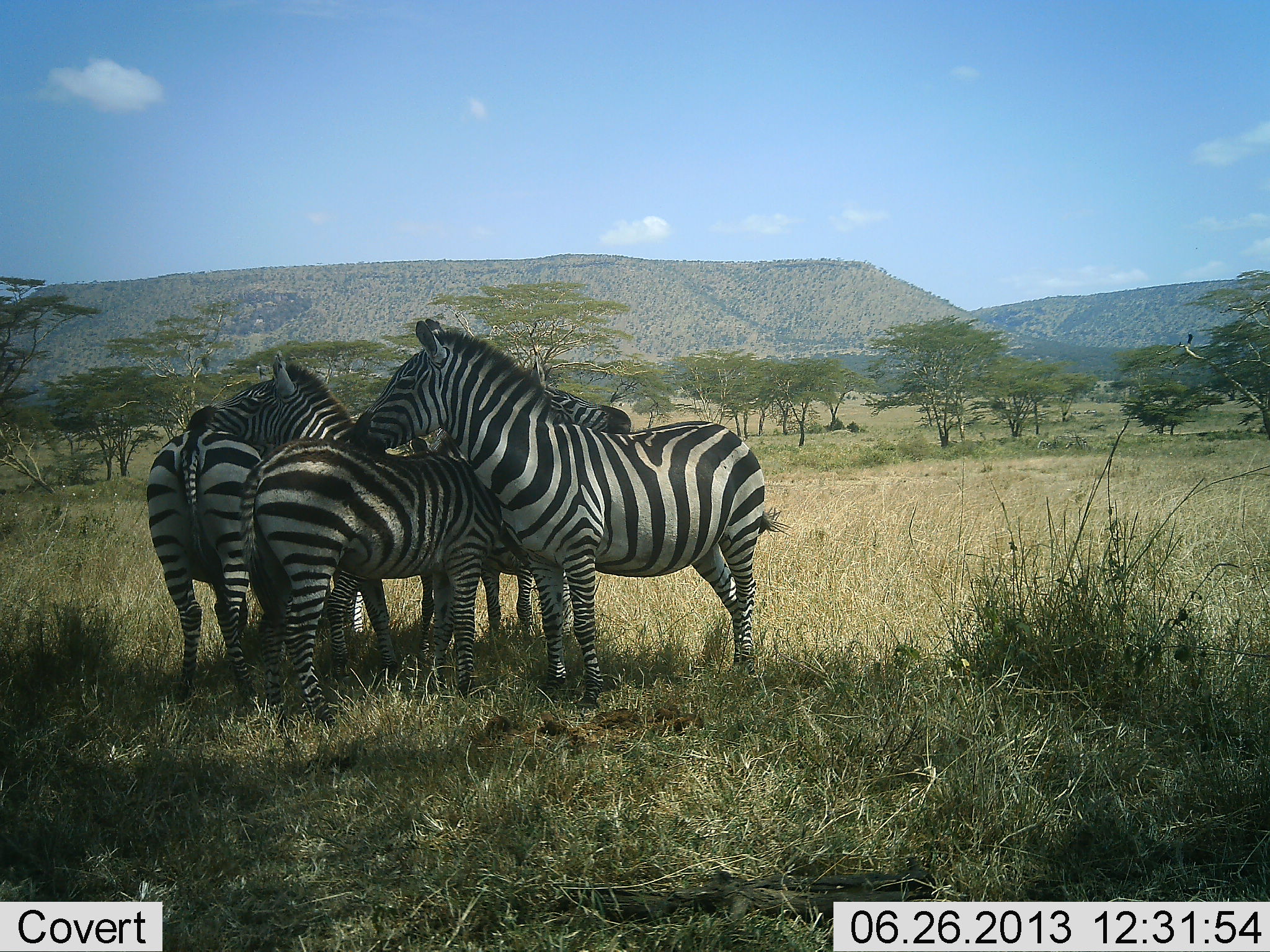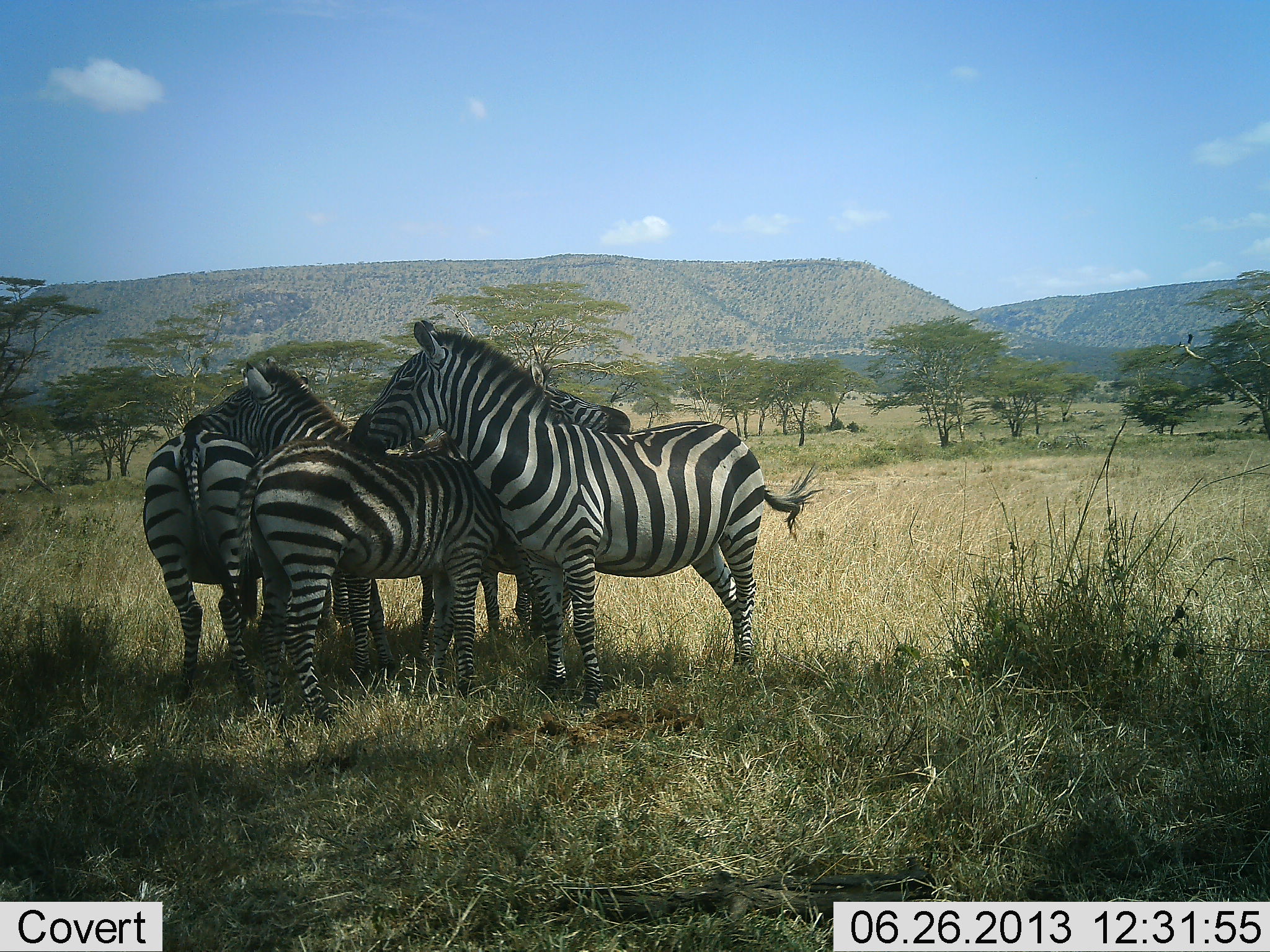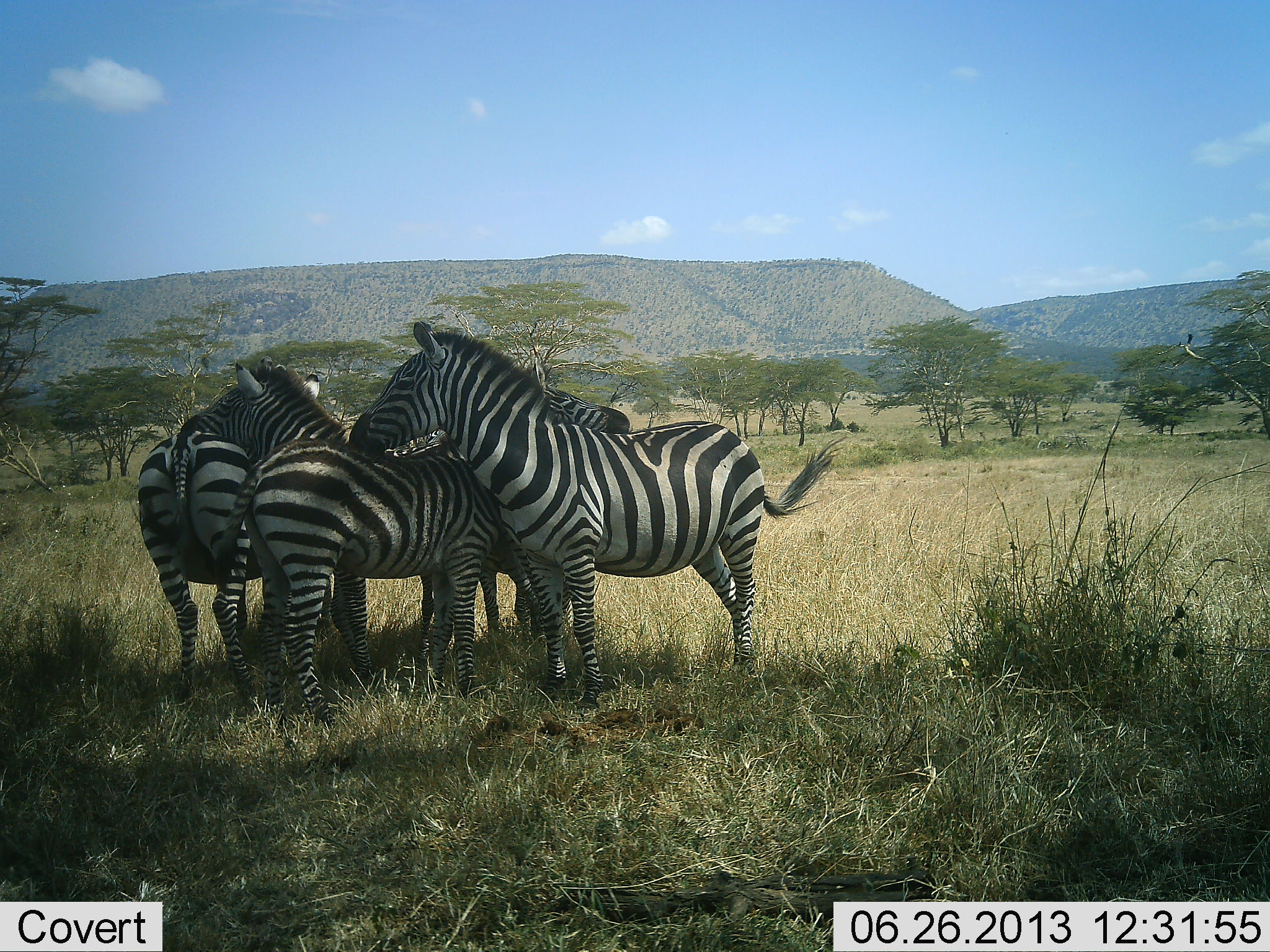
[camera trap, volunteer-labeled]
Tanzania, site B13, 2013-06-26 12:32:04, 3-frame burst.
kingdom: Animalia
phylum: Chordata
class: Mammalia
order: Perissodactyla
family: Equidae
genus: Equus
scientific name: Equus quagga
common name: plains zebra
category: zebra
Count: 4.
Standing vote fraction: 56%.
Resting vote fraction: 8%.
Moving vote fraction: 3%.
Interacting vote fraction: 72%.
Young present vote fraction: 3%.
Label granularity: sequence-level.